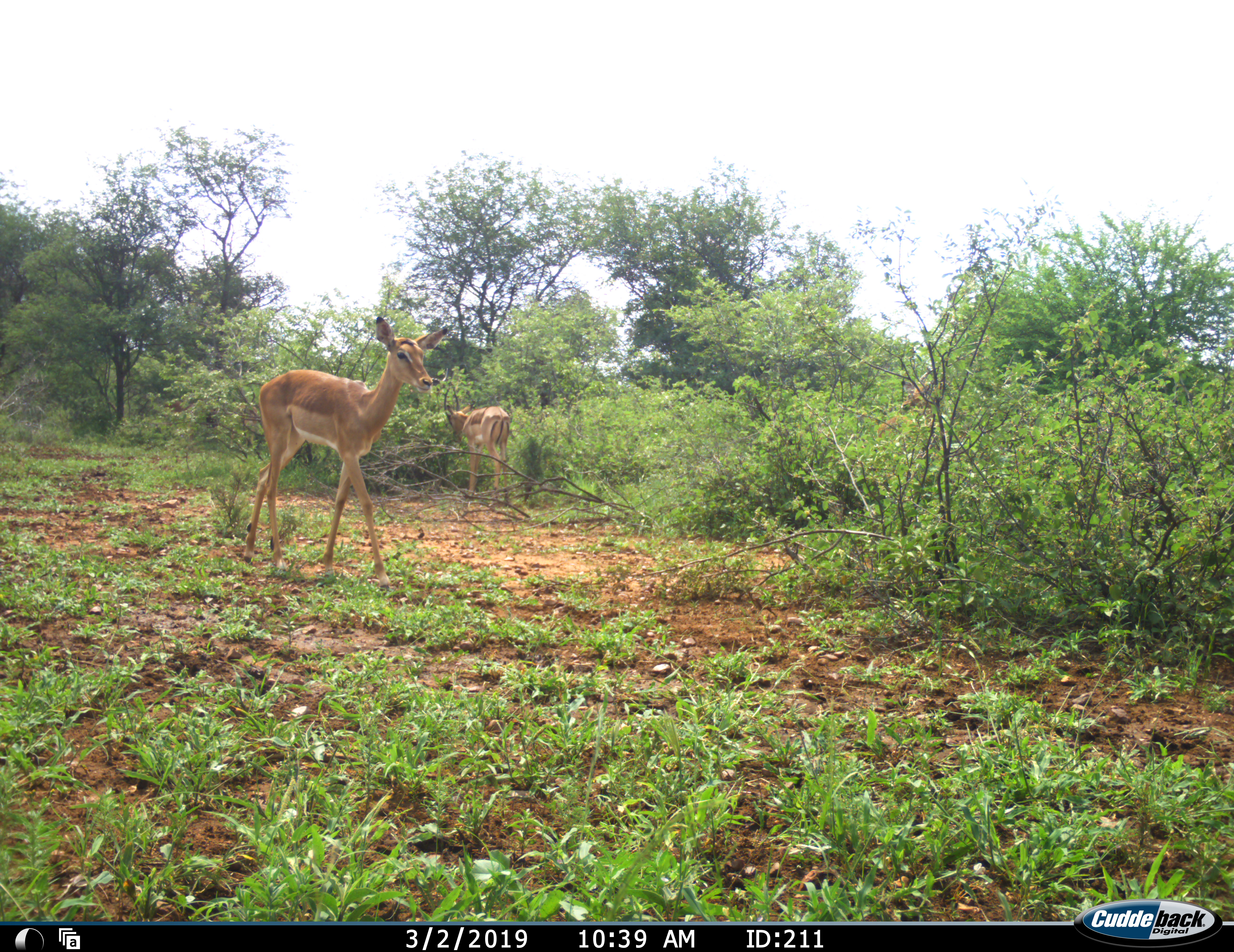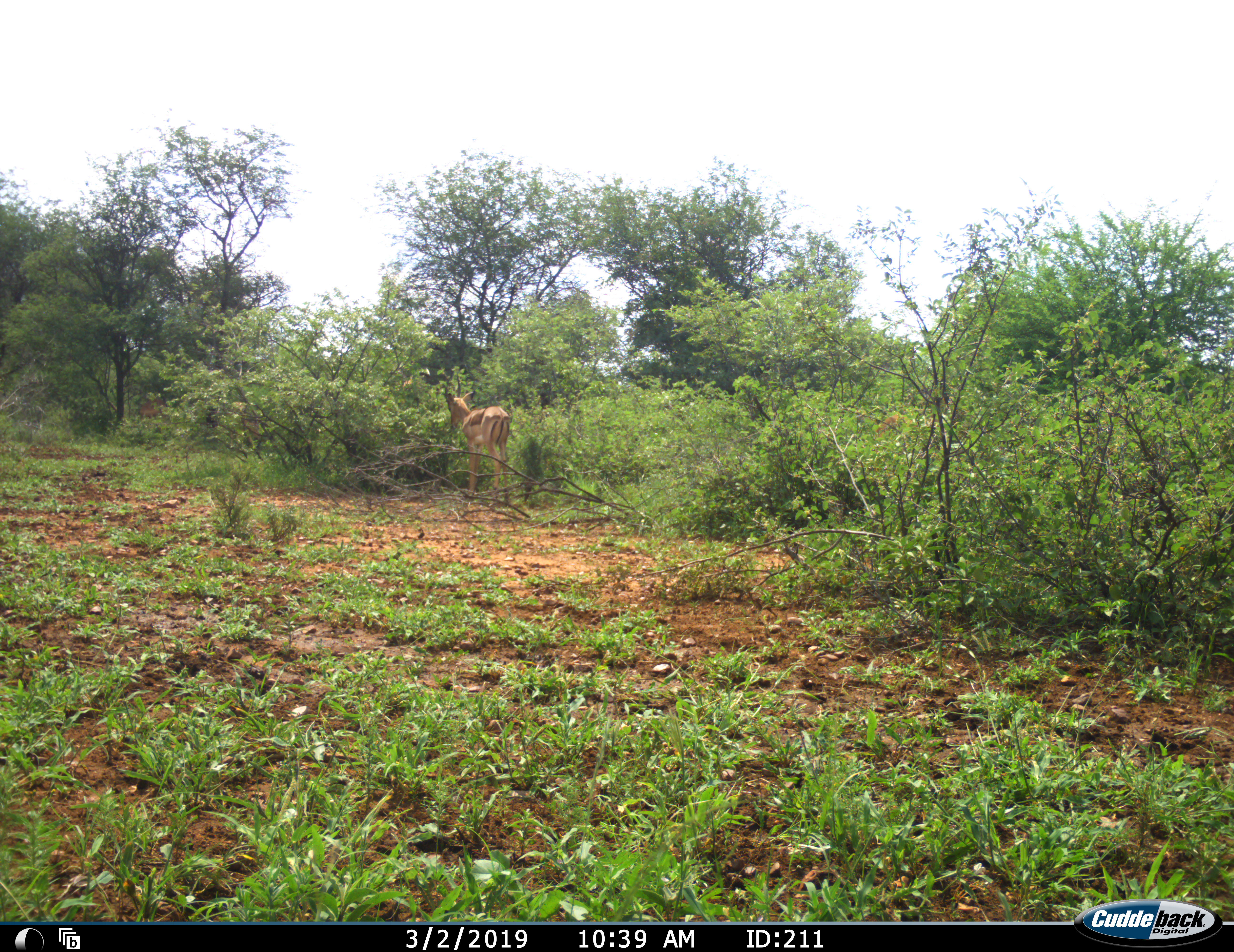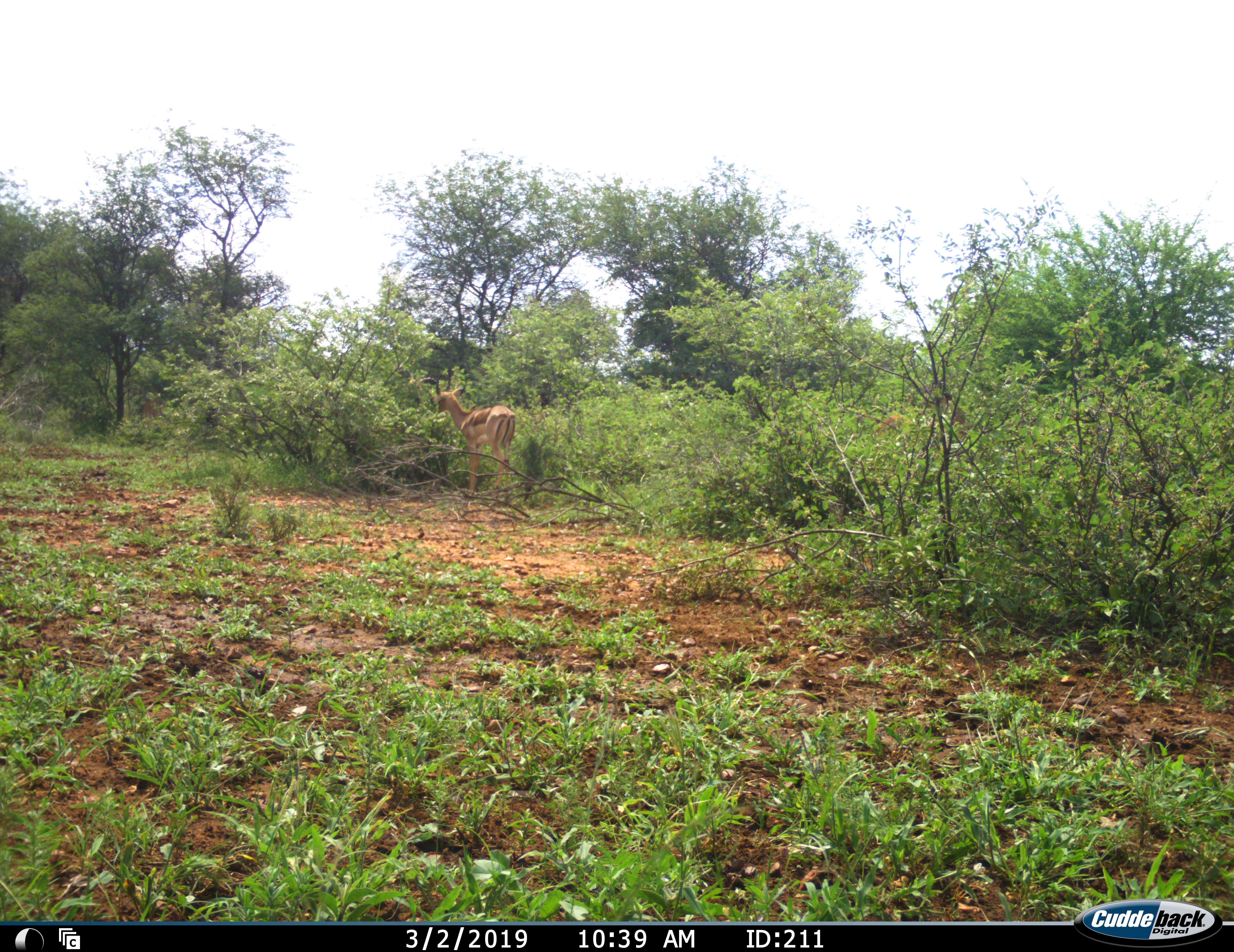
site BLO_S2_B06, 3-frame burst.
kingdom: Animalia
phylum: Chordata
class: Mammalia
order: Artiodactyla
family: Bovidae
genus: Aepyceros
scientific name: Aepyceros melampus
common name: impala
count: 3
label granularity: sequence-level